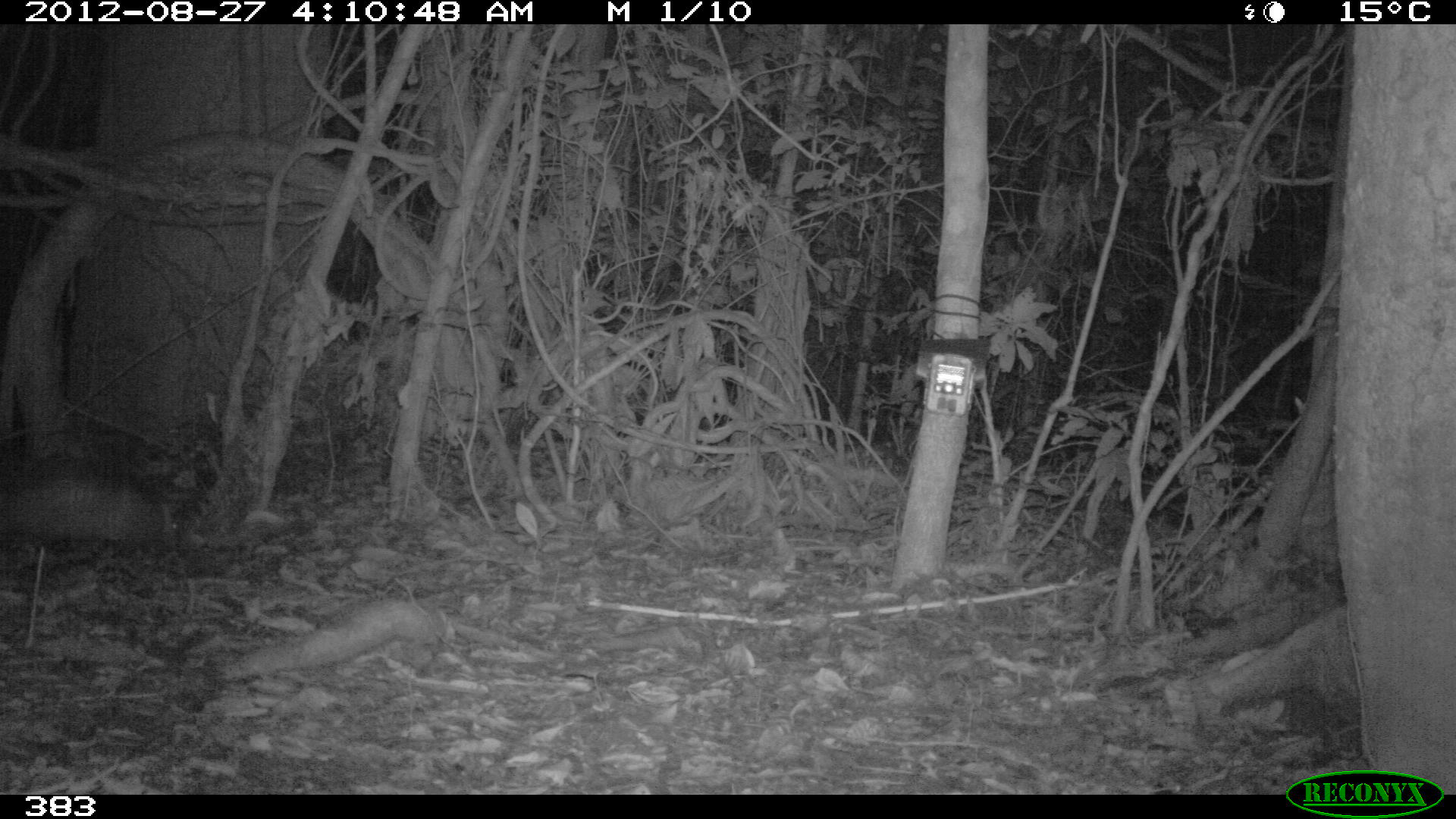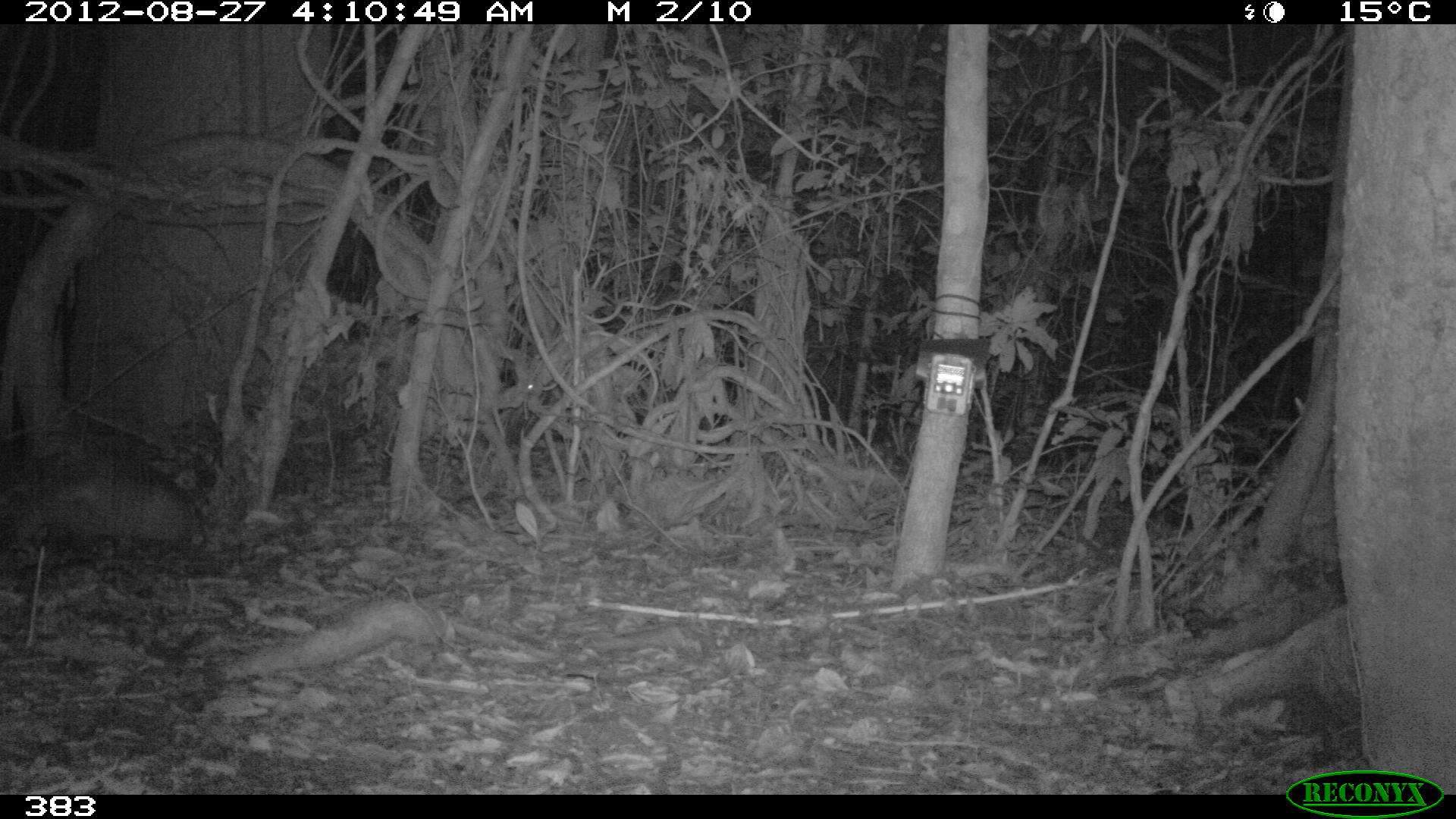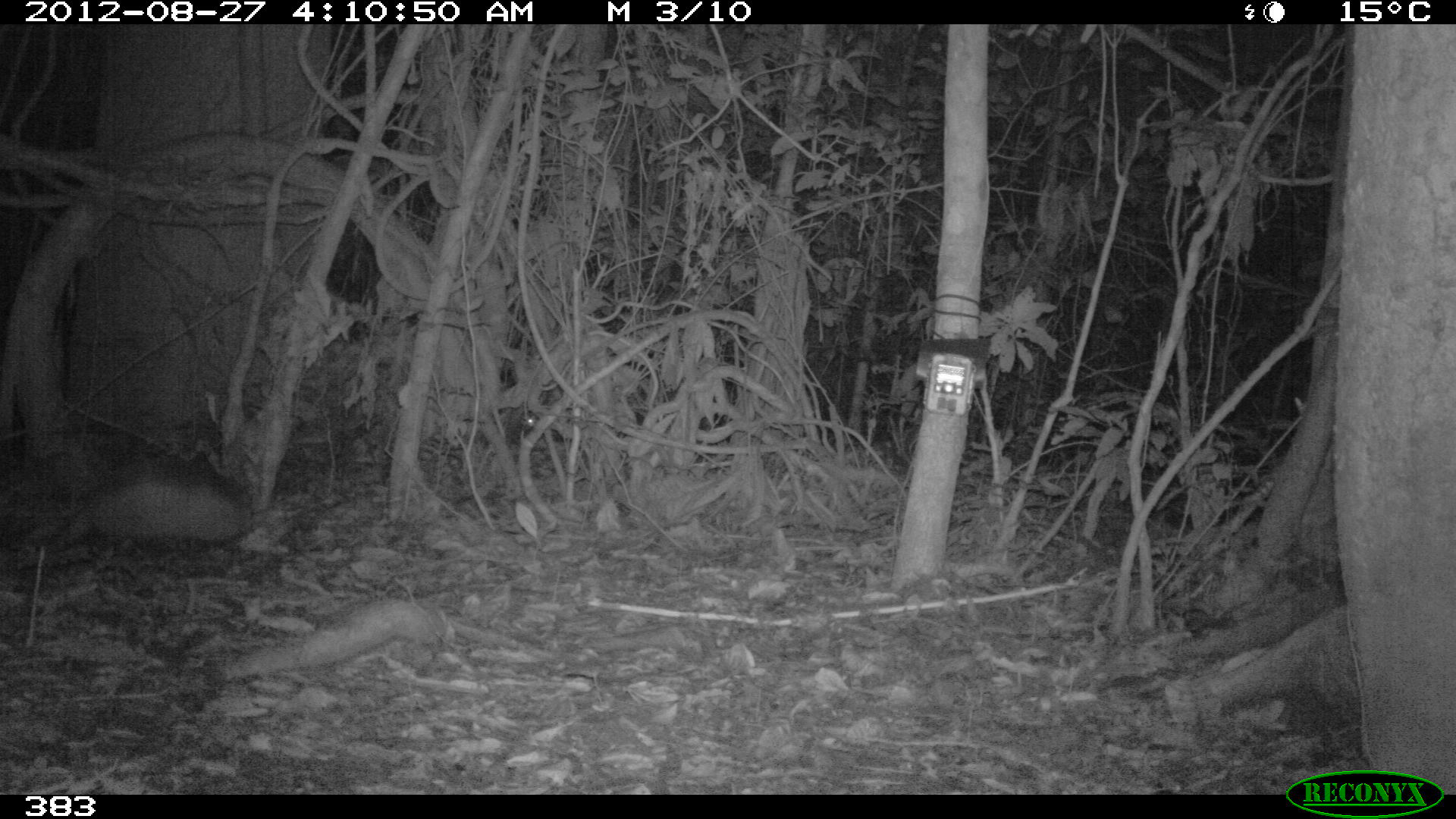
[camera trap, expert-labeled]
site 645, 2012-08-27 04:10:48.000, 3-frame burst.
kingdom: Animalia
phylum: Chordata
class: Mammalia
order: Cingulata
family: Dasypodidae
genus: Dasypus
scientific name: Dasypus novemcinctus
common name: nine-banded armadillo